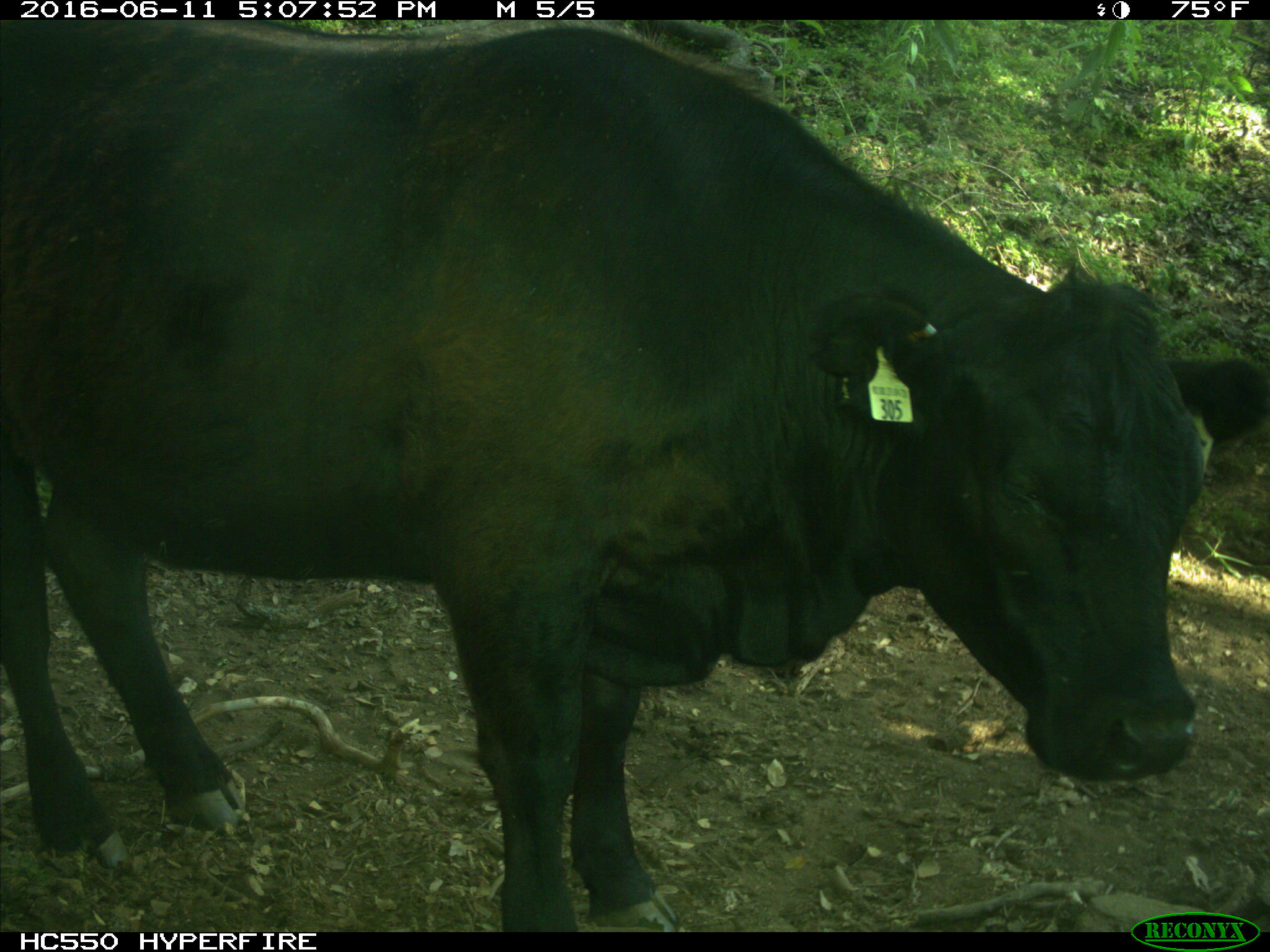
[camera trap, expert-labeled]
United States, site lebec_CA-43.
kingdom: Animalia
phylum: Chordata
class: Mammalia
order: Artiodactyla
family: Bovidae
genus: Bos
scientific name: Bos taurus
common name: domestic cow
Bos taurus (domestic cow).